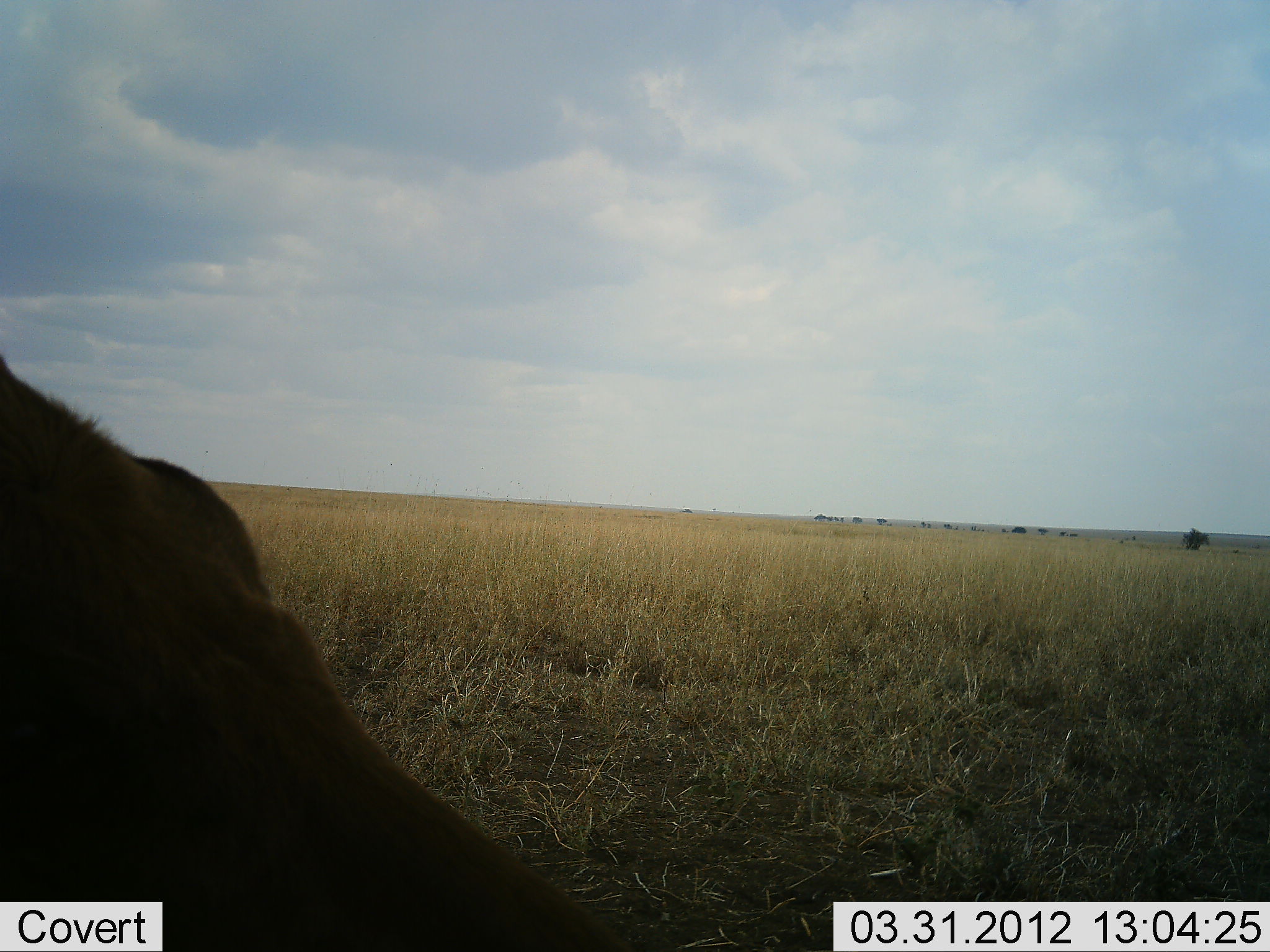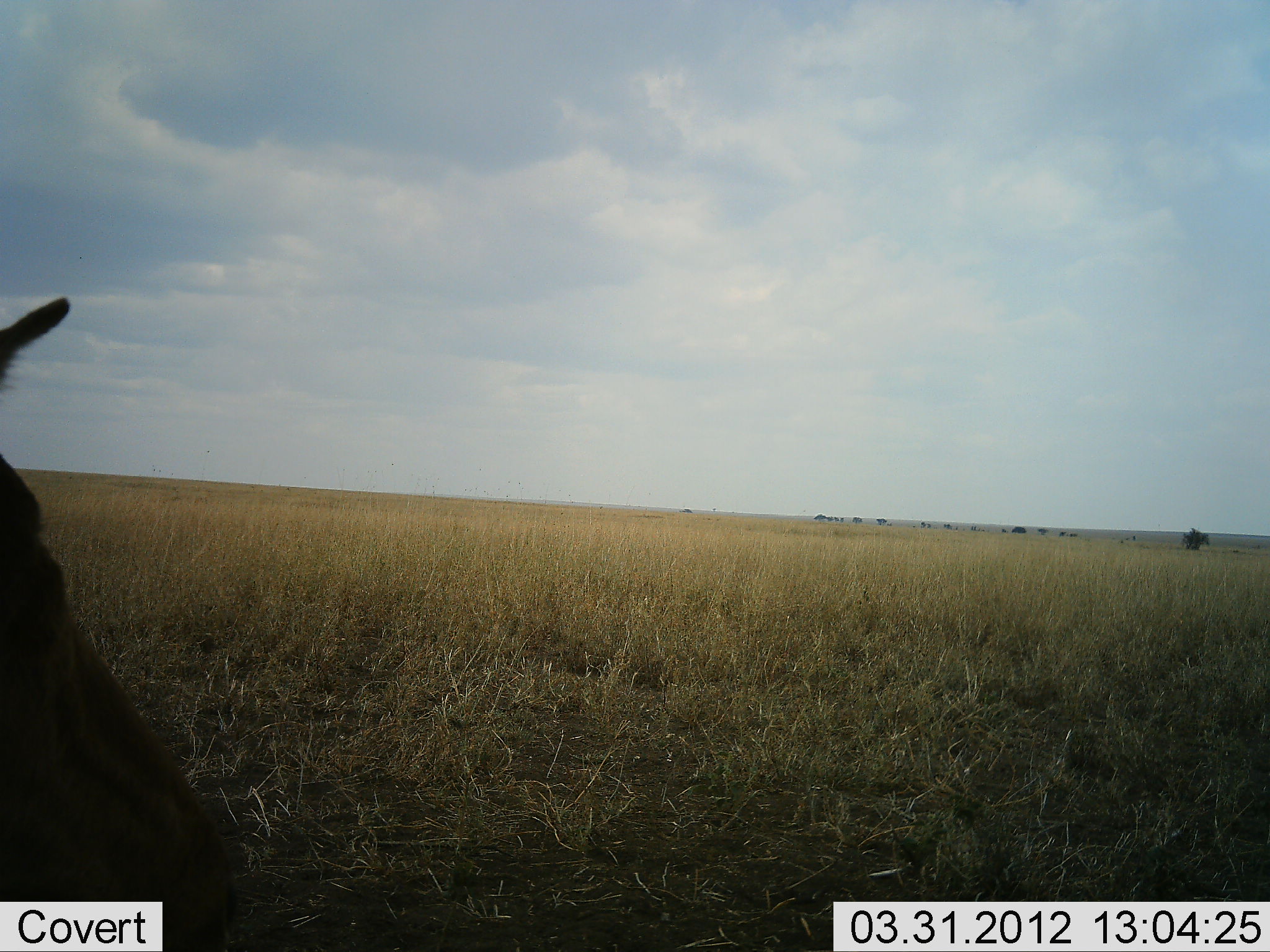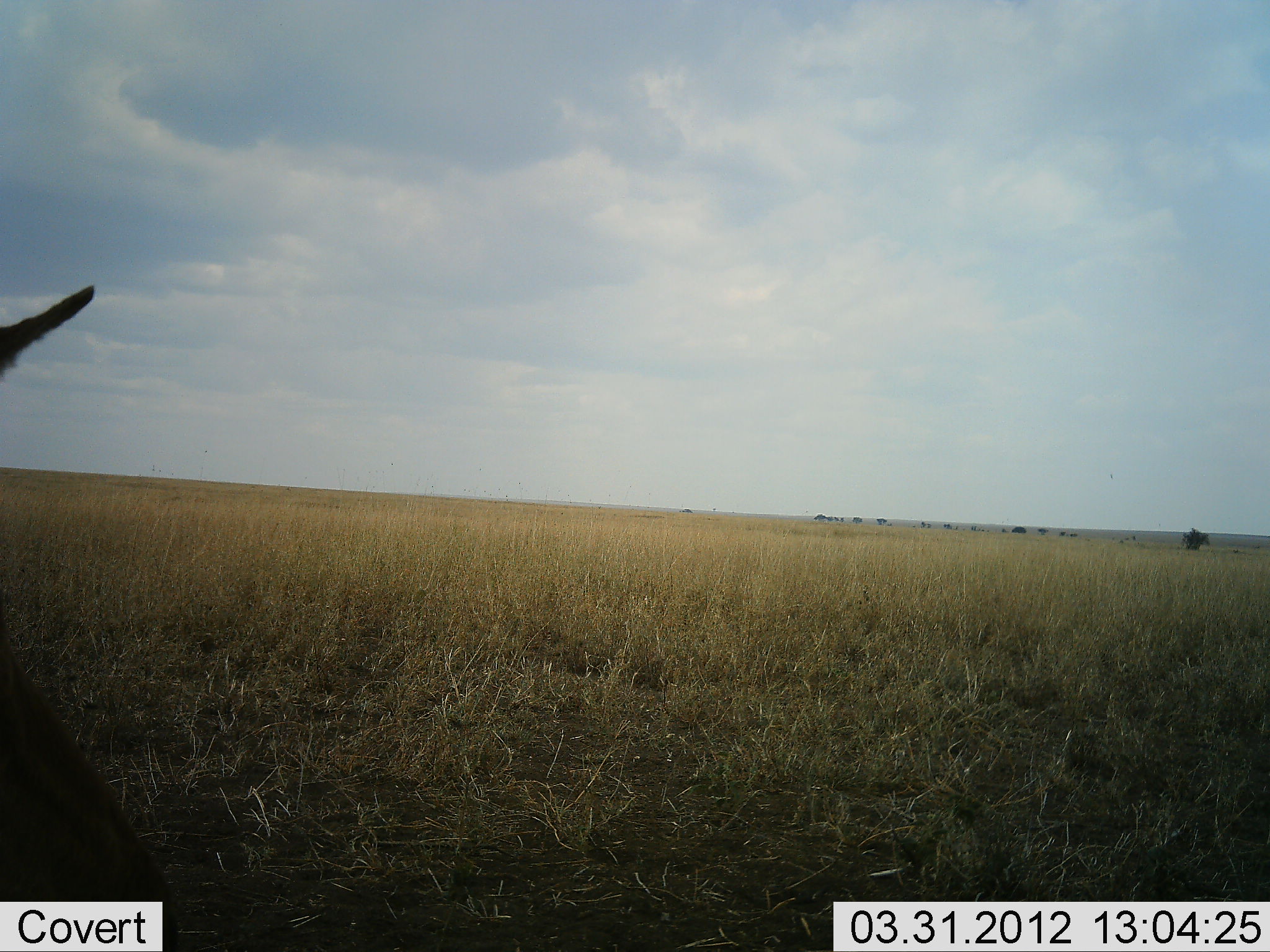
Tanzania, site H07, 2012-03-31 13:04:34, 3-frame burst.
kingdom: Animalia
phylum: Chordata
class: Mammalia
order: Artiodactyla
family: Bovidae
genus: Alcelaphus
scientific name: Alcelaphus buselaphus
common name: hartebeest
Hartebeest (Alcelaphus buselaphus), count 1. Behavior (volunteer vote fractions): standing 17%, resting 67%, moving 17%, interacting 0%. Young present (vote fraction): 0%. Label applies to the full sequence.